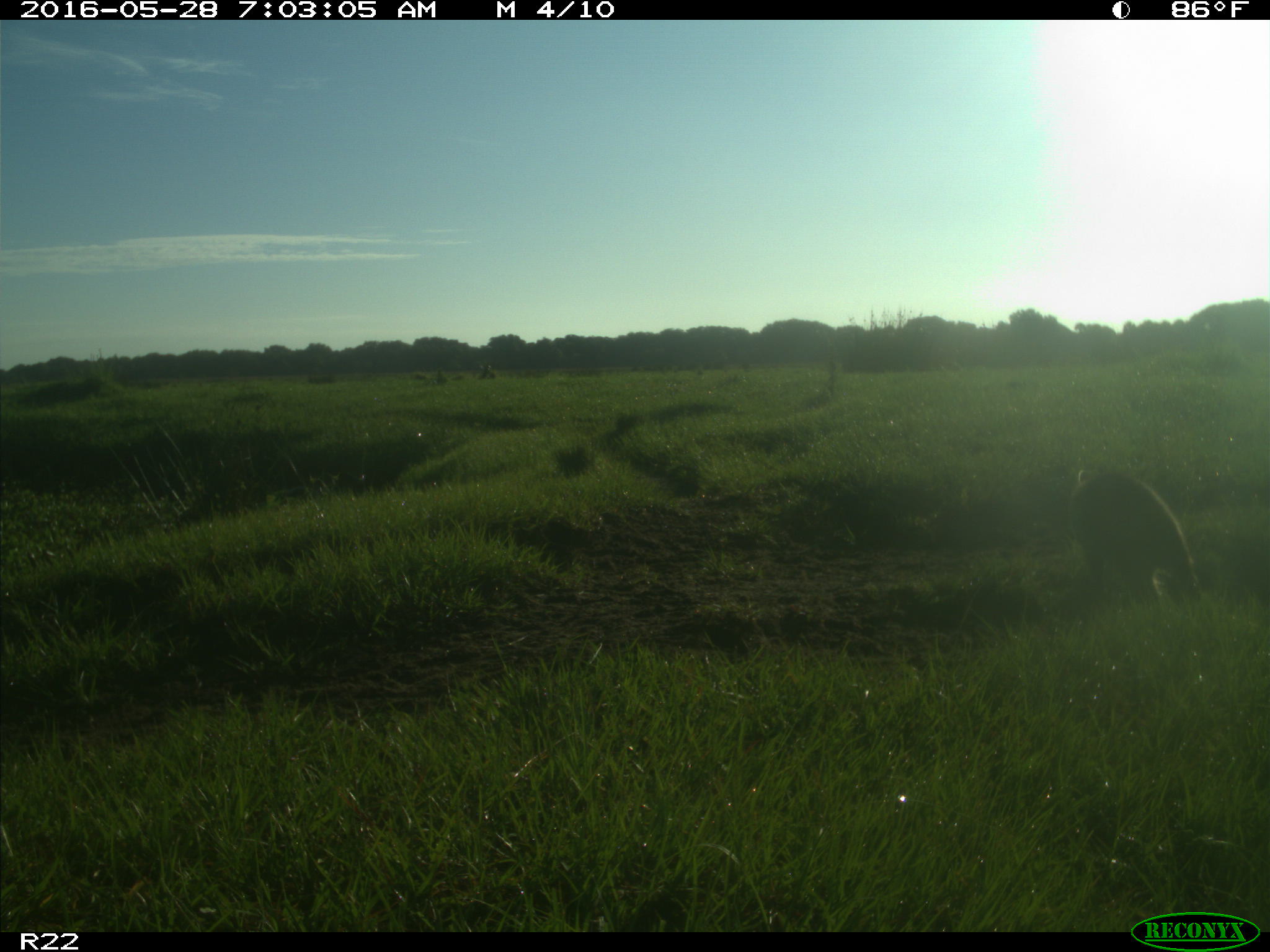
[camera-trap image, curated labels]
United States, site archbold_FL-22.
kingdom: Animalia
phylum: Chordata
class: Mammalia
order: Carnivora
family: Procyonidae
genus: Procyon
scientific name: Procyon lotor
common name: common raccoon